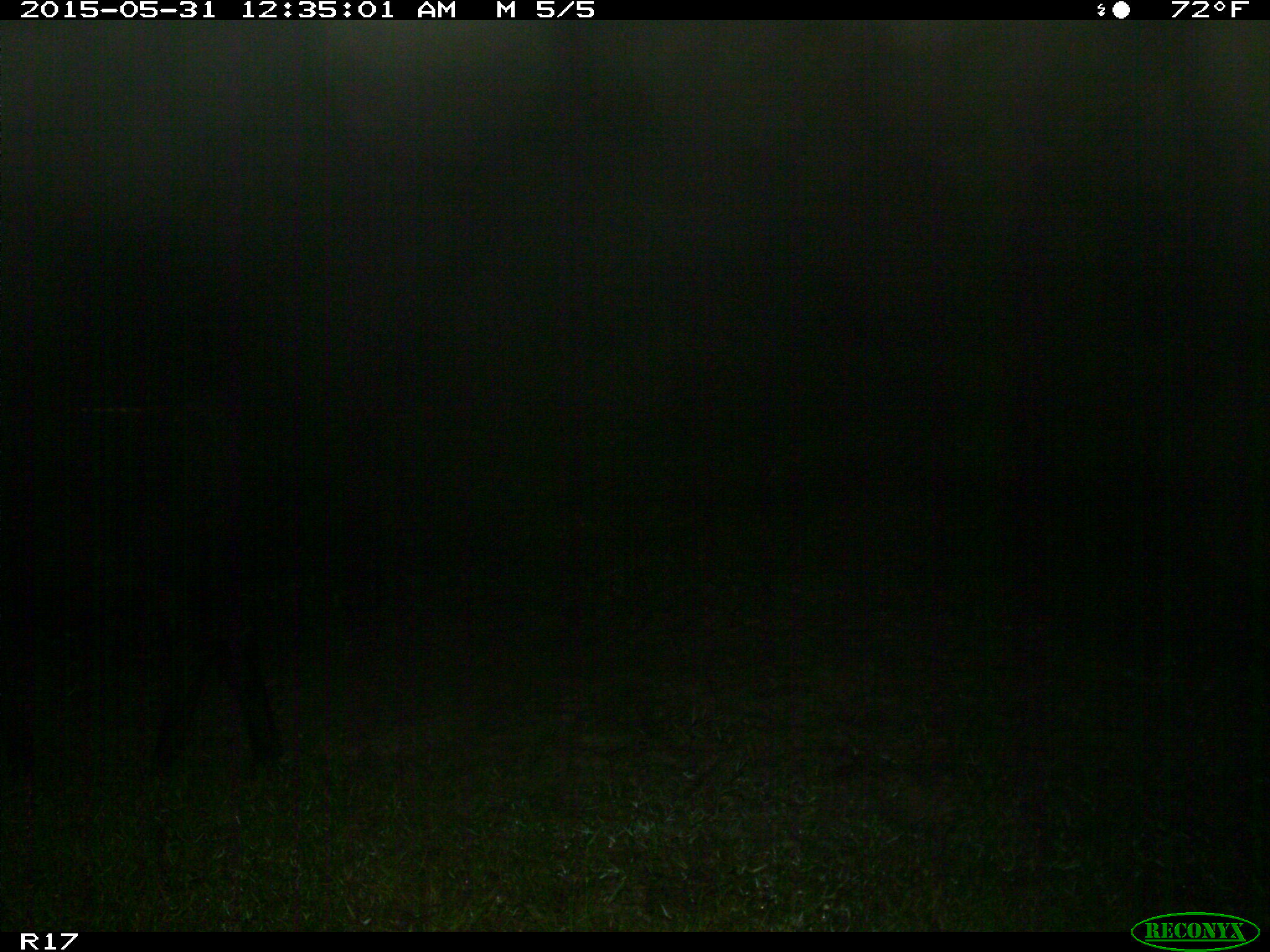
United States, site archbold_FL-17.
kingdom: Animalia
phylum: Chordata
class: Mammalia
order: Artiodactyla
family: Bovidae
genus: Bos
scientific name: Bos taurus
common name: domestic cow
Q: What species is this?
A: Bos taurus (domestic cow).